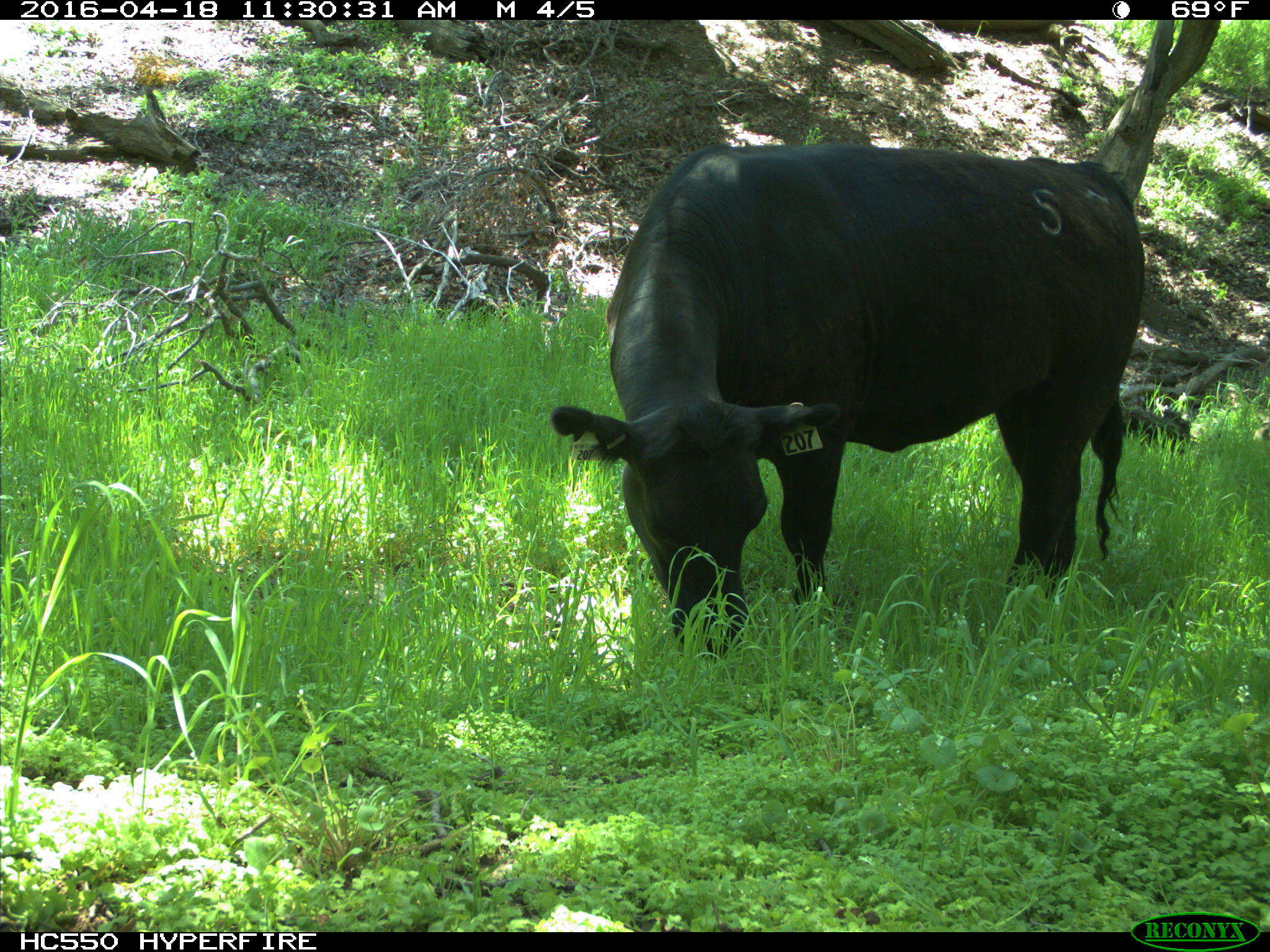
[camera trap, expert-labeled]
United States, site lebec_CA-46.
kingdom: Animalia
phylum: Chordata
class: Mammalia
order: Artiodactyla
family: Bovidae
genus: Bos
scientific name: Bos taurus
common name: domestic cow